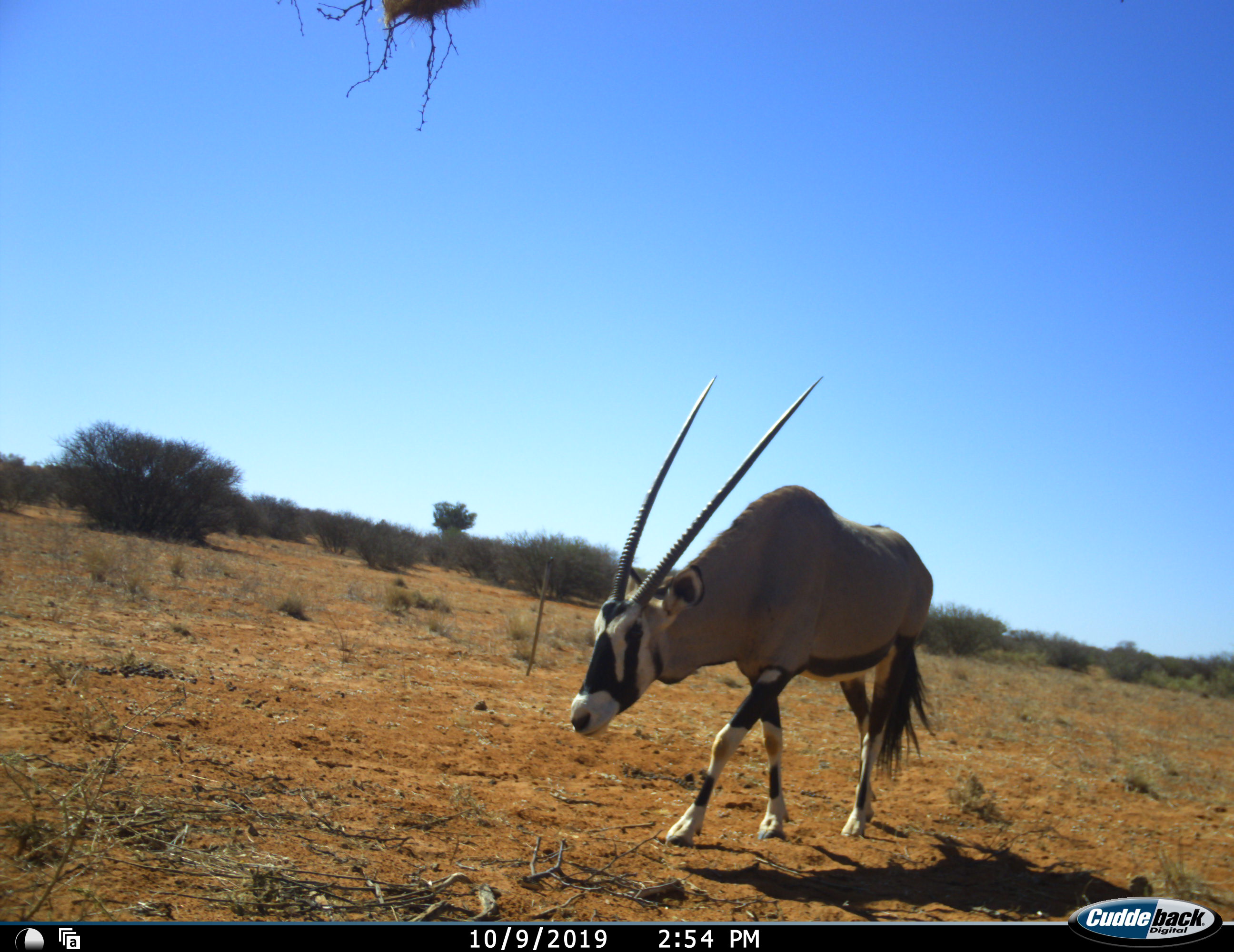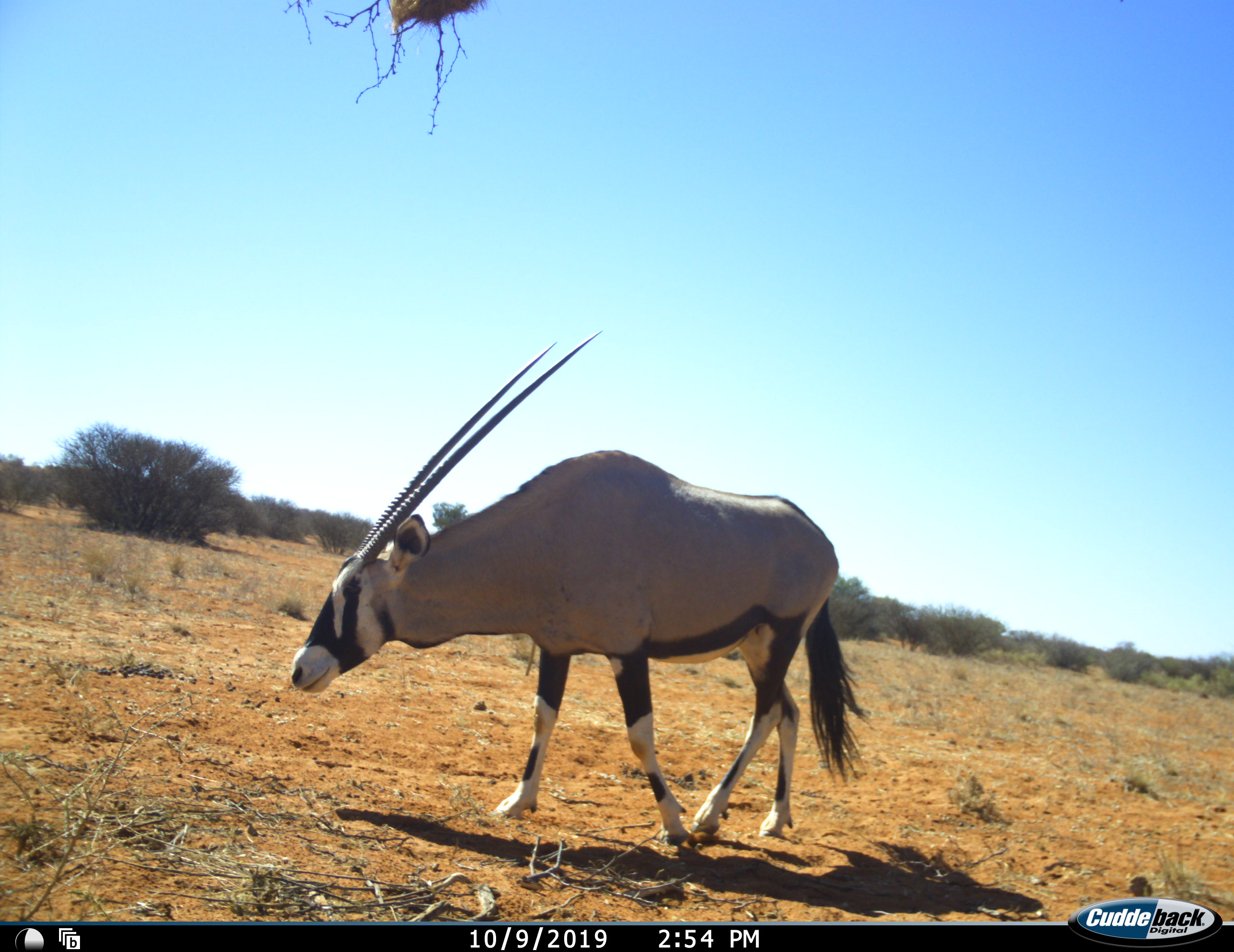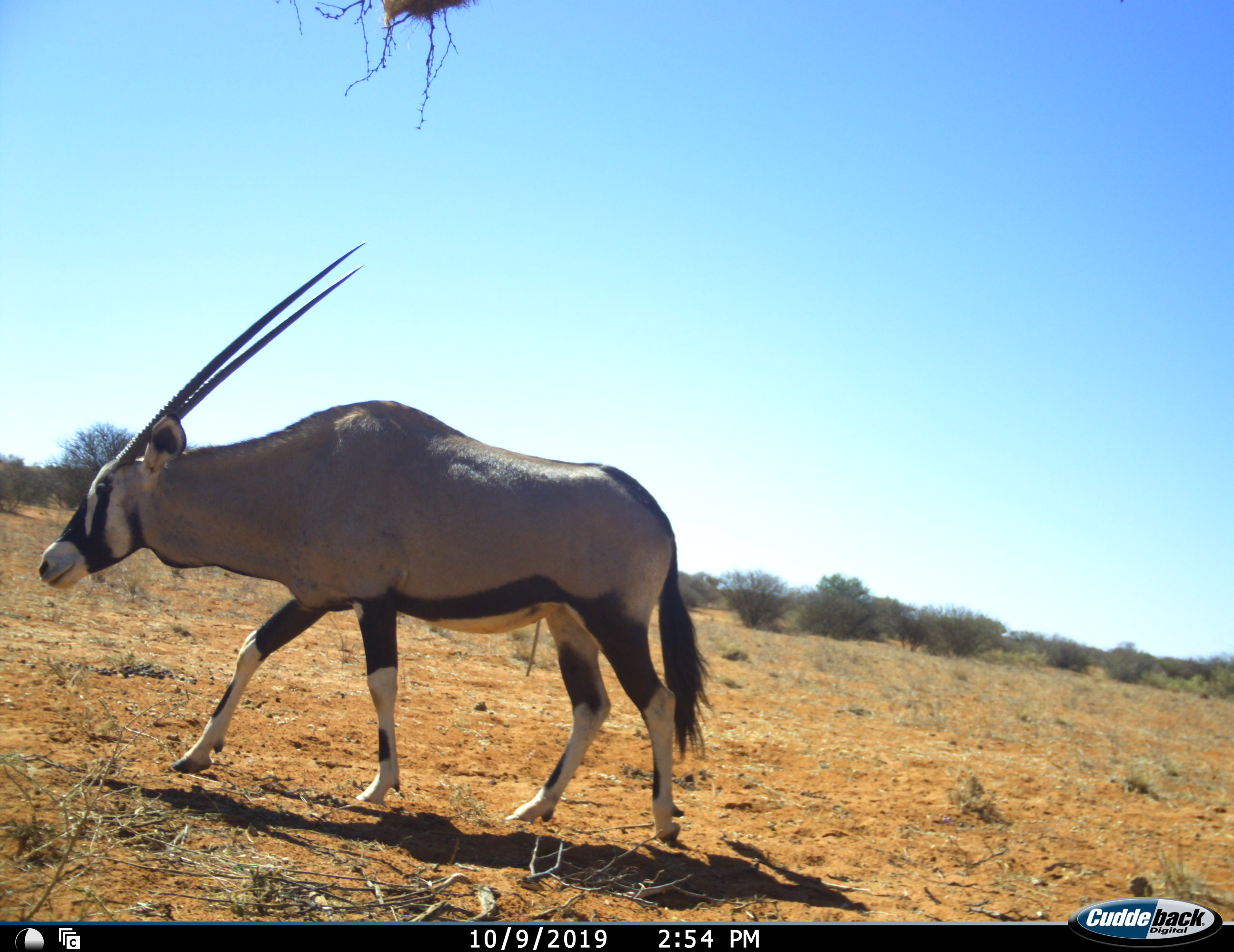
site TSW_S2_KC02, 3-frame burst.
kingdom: Animalia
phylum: Chordata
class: Mammalia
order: Artiodactyla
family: Bovidae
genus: Oryx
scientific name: Oryx gazella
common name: gemsbok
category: oryx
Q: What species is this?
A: Oryx (gemsbok) (Oryx gazella).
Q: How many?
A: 1.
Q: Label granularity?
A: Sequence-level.